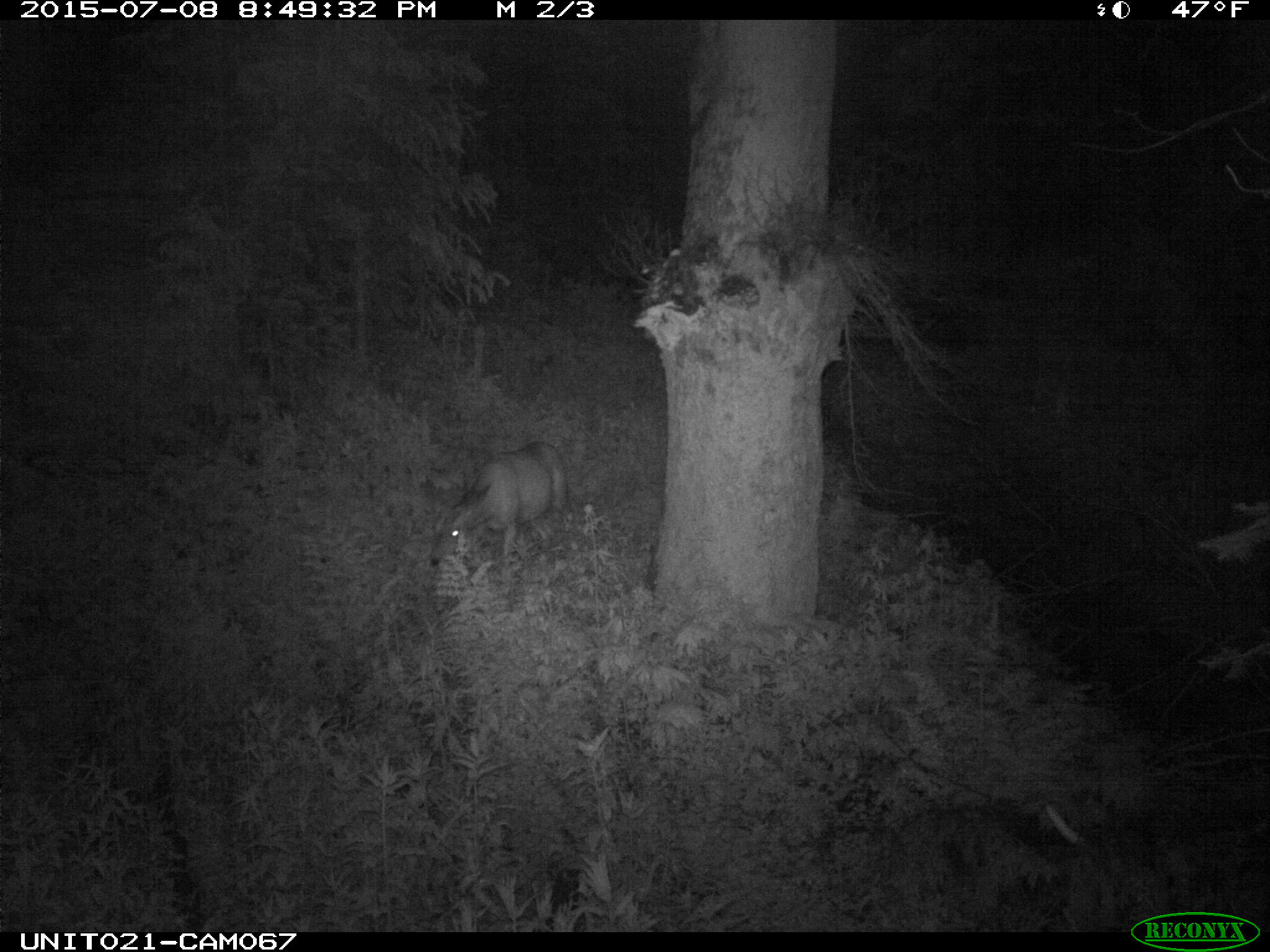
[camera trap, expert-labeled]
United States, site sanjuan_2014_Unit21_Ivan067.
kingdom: Animalia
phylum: Chordata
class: Mammalia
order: Artiodactyla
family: Cervidae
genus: Odocoileus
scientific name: Odocoileus hemionus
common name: mule deer